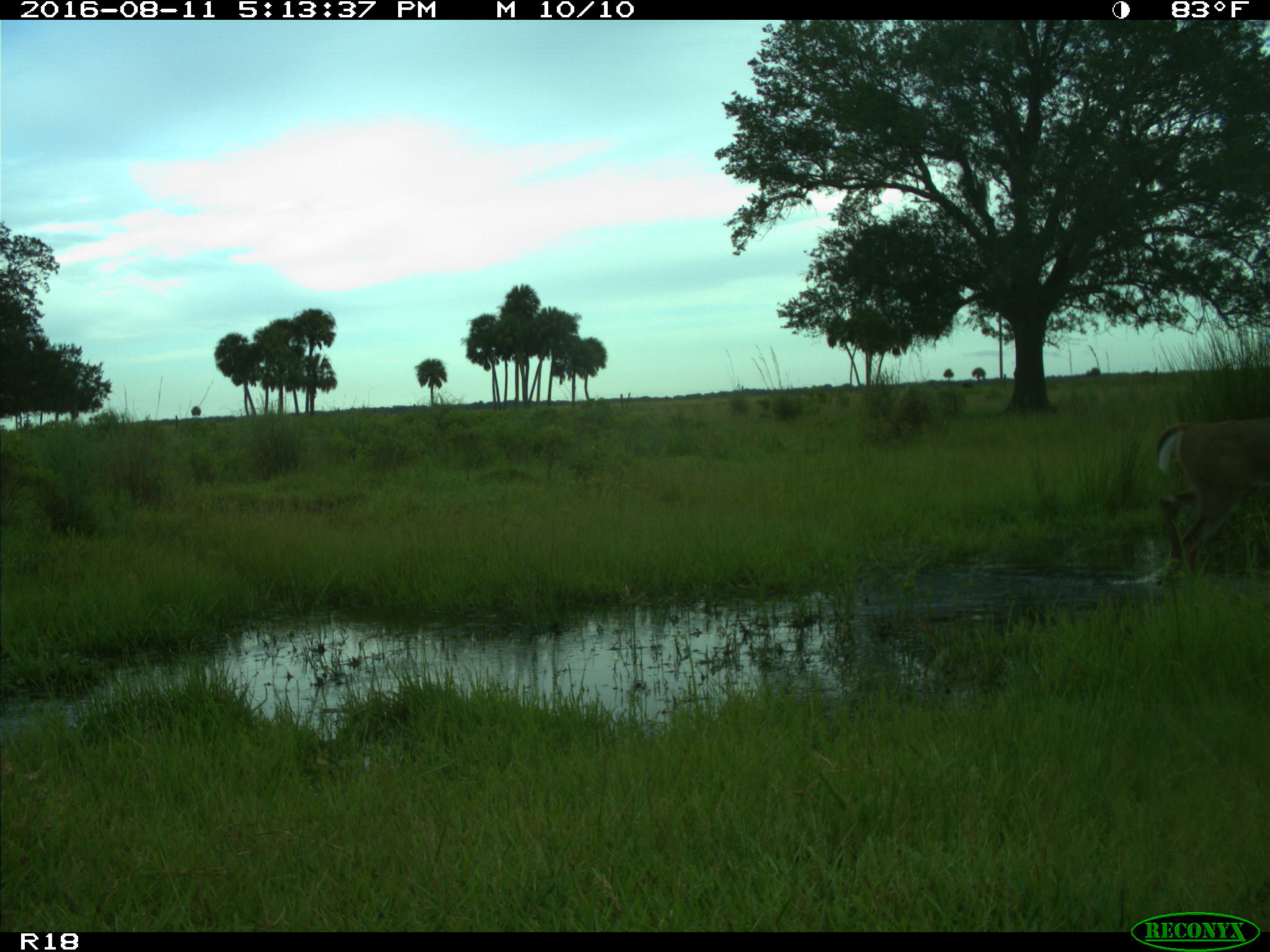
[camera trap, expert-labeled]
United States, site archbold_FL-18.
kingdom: Animalia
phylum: Chordata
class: Mammalia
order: Artiodactyla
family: Cervidae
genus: Odocoileus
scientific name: Odocoileus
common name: deer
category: unidentified deer